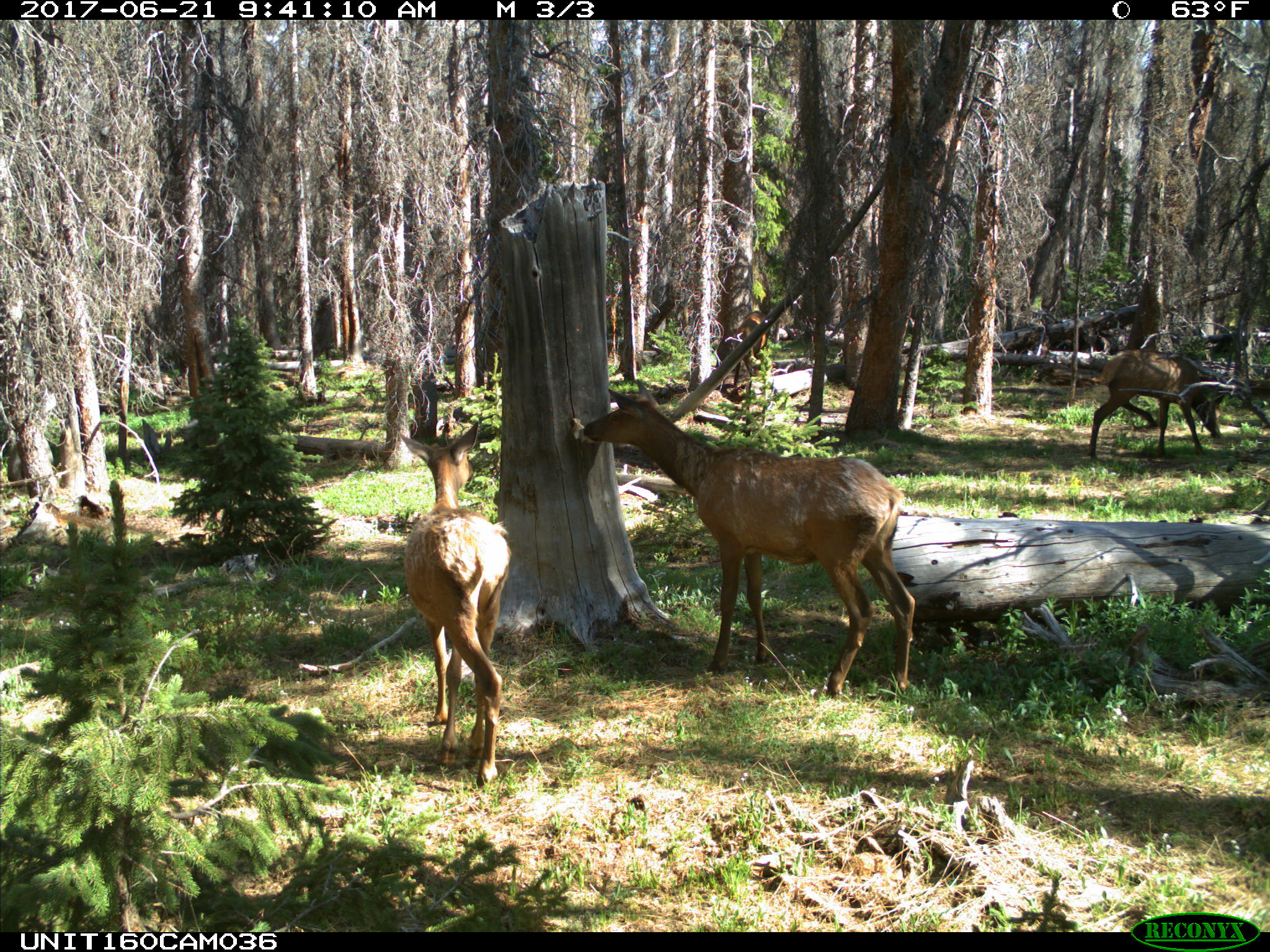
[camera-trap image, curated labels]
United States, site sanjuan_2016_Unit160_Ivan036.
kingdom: Animalia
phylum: Chordata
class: Mammalia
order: Artiodactyla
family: Cervidae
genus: Cervus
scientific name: Cervus elaphus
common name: red deer